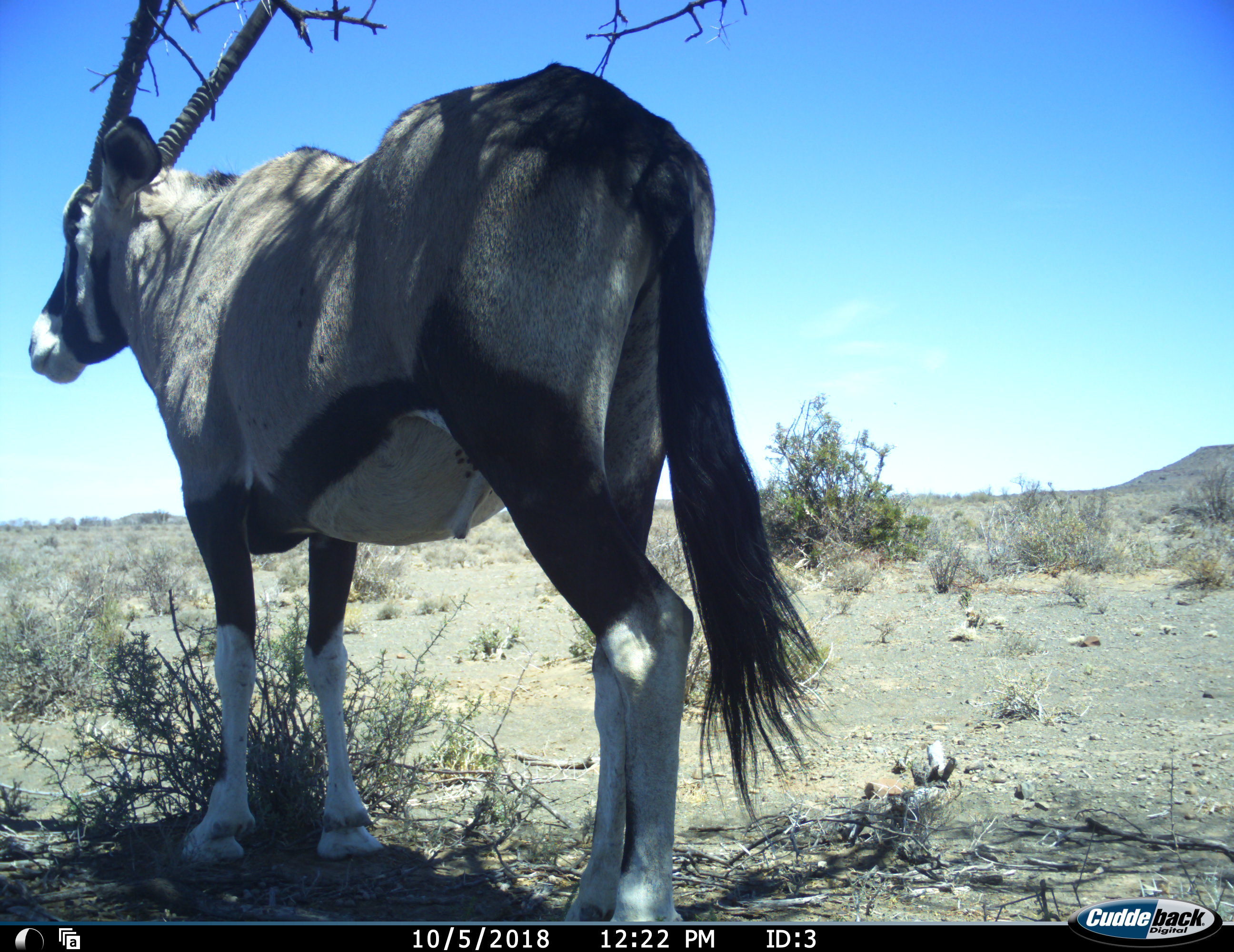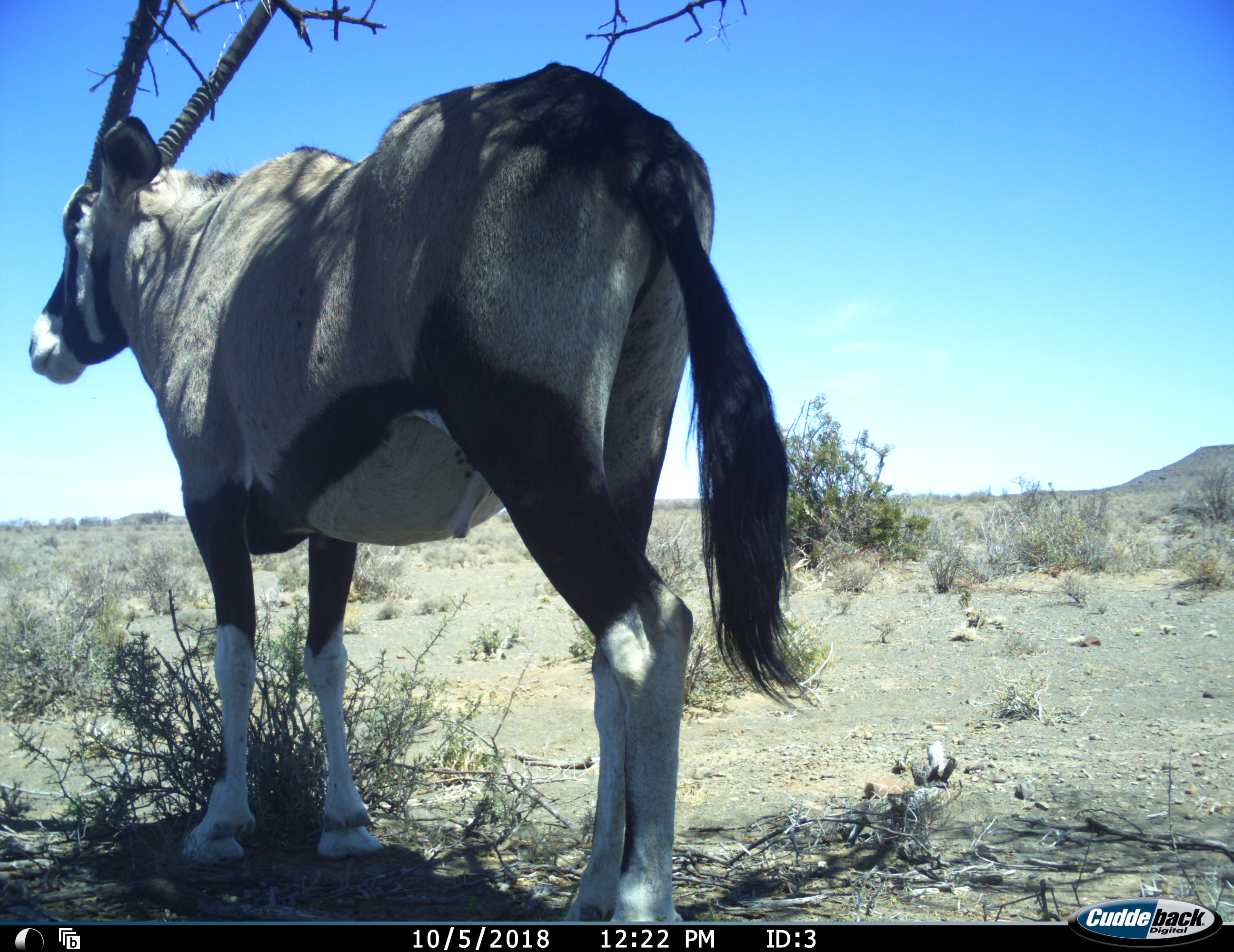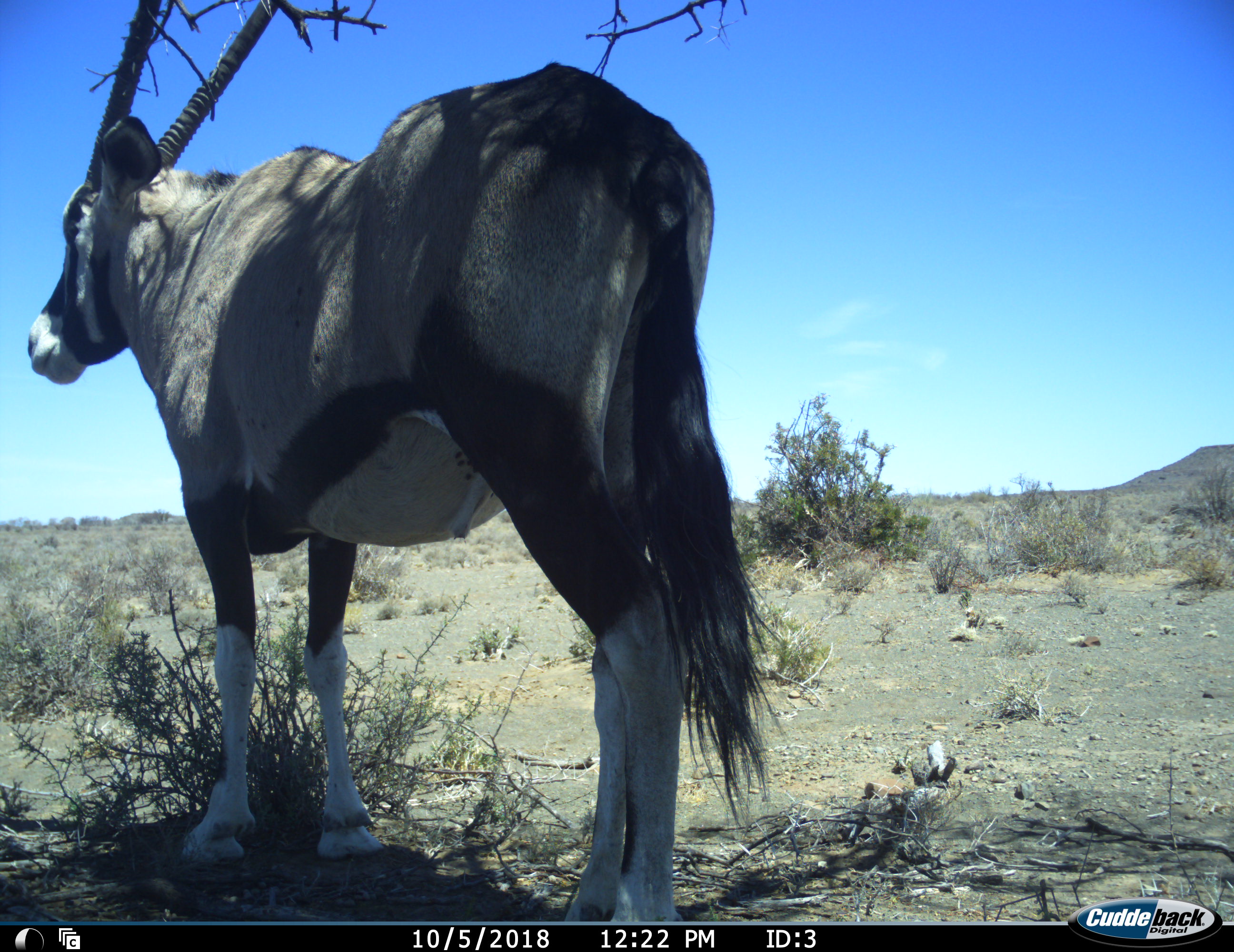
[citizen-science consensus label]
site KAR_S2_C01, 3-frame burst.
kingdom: Animalia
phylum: Chordata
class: Mammalia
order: Artiodactyla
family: Bovidae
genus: Oryx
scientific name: Oryx gazella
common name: gemsbok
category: oryx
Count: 1.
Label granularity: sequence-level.